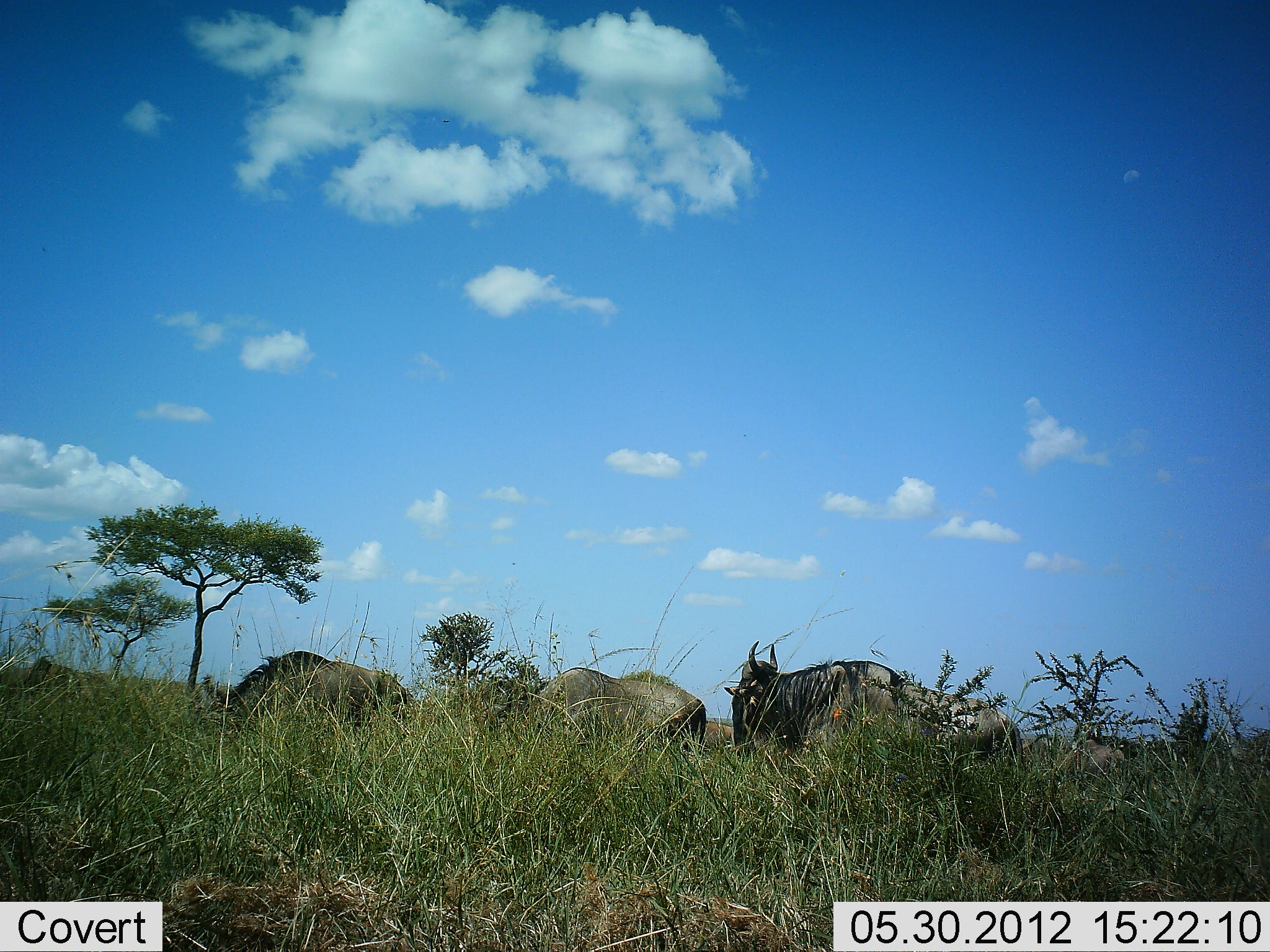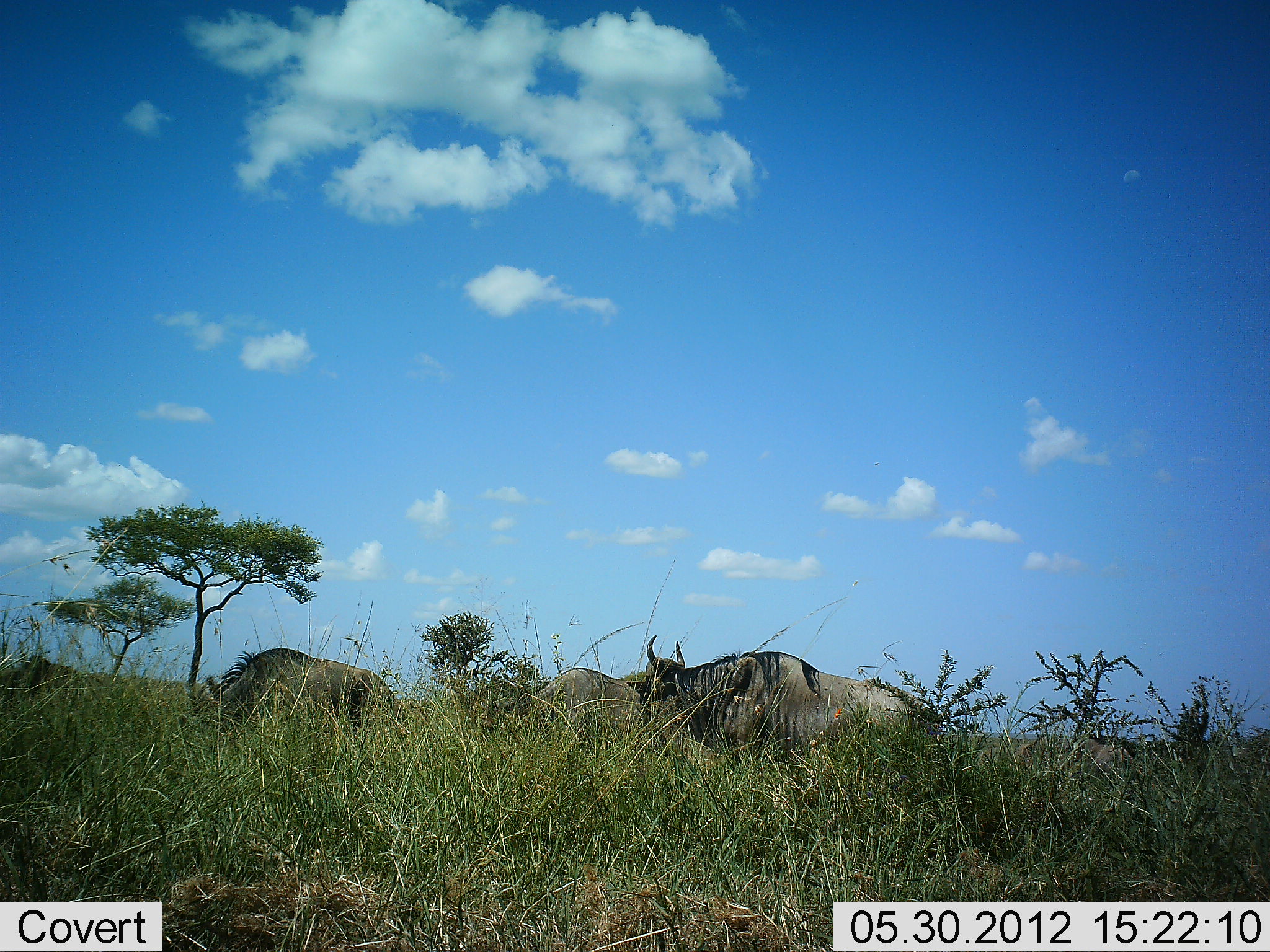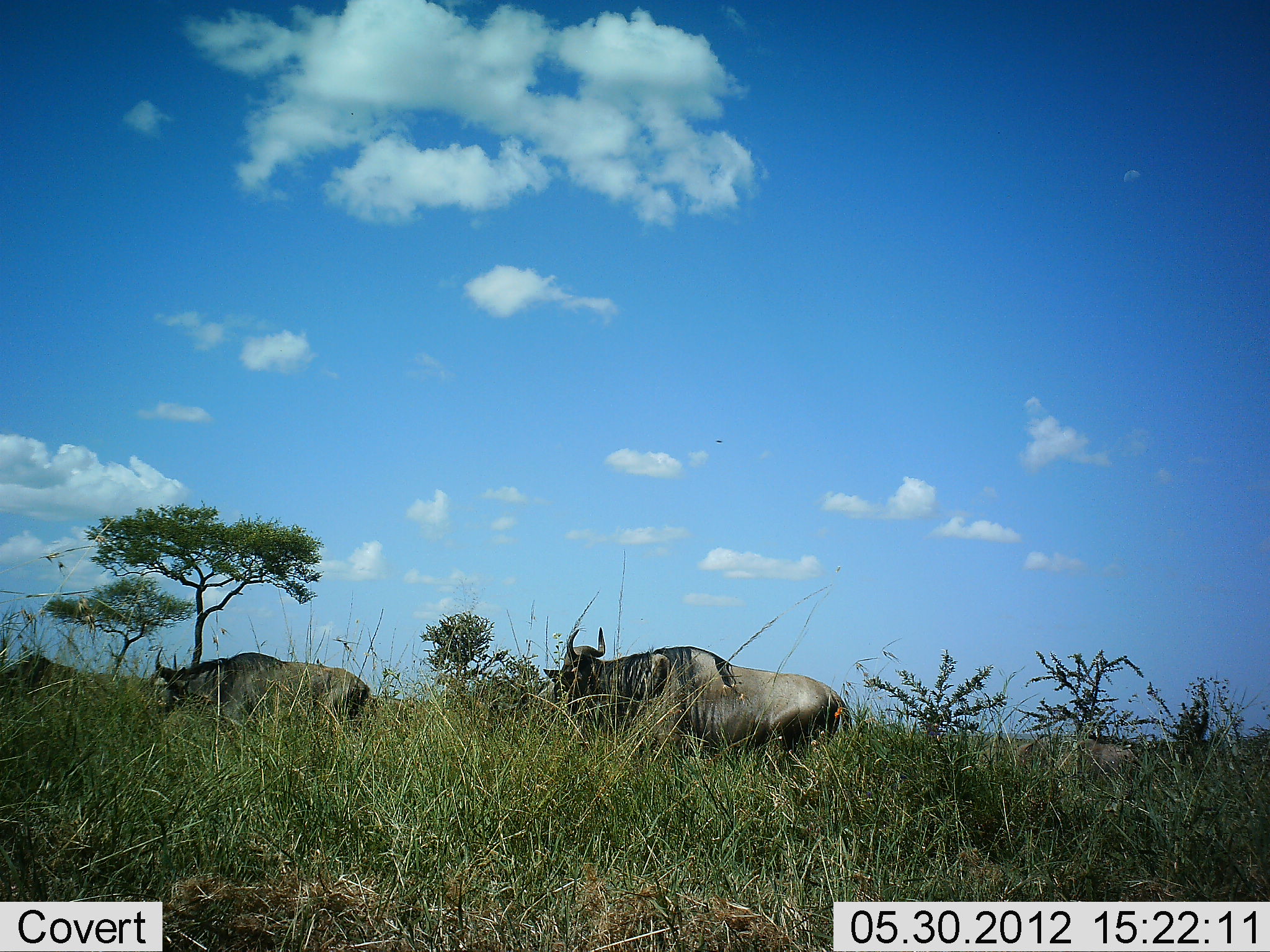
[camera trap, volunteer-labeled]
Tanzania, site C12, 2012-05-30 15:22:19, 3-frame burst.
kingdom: Animalia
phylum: Chordata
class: Mammalia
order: Artiodactyla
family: Bovidae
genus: Connochaetes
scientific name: Connochaetes taurinus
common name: blue wildebeest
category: wildebeest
Wildebeest (blue wildebeest) (Connochaetes taurinus), count 5. Behavior (volunteer vote fractions): standing 60%, resting 0%, moving 80%, interacting 0%. Young present (vote fraction): 0%. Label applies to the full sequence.